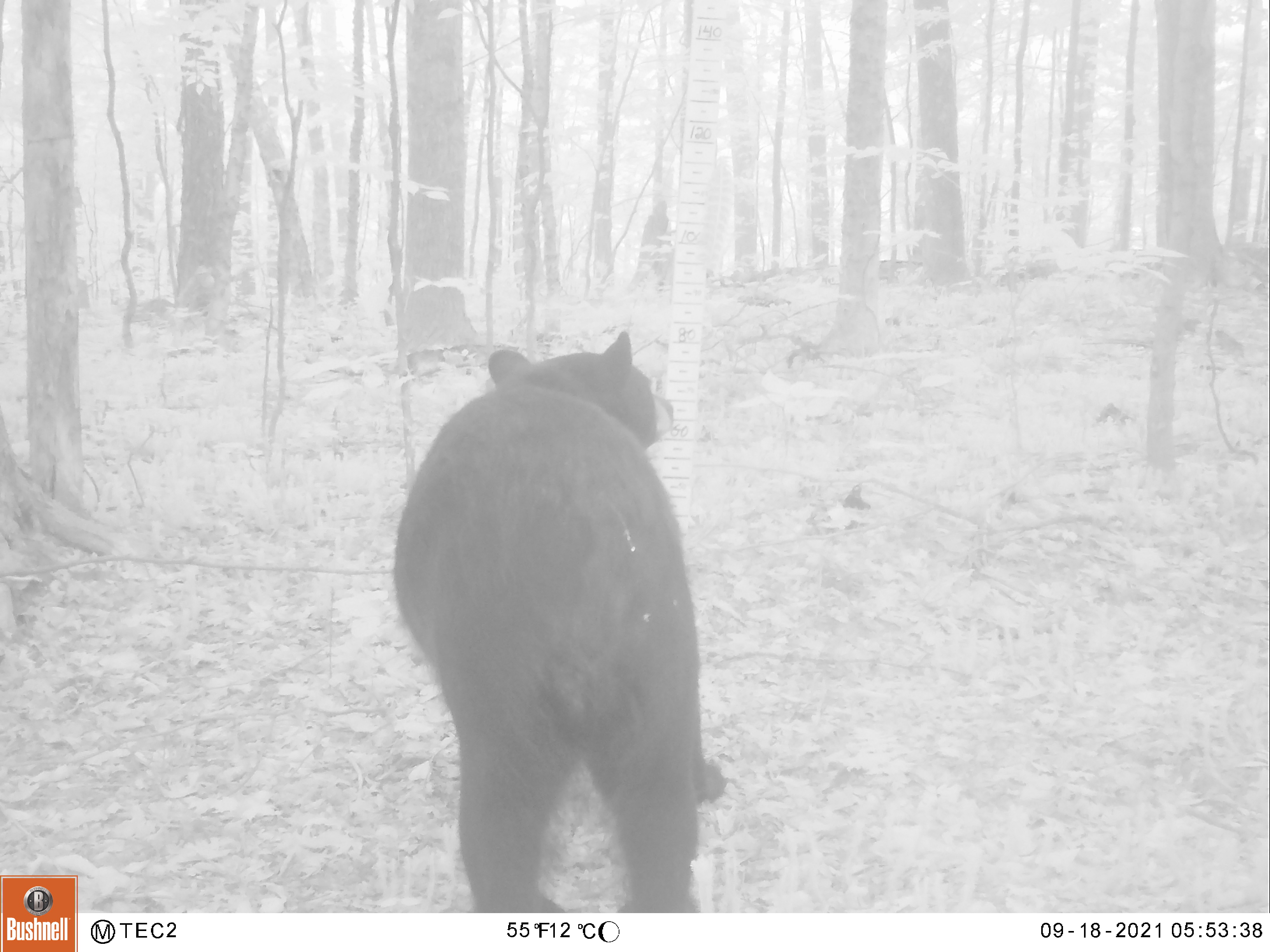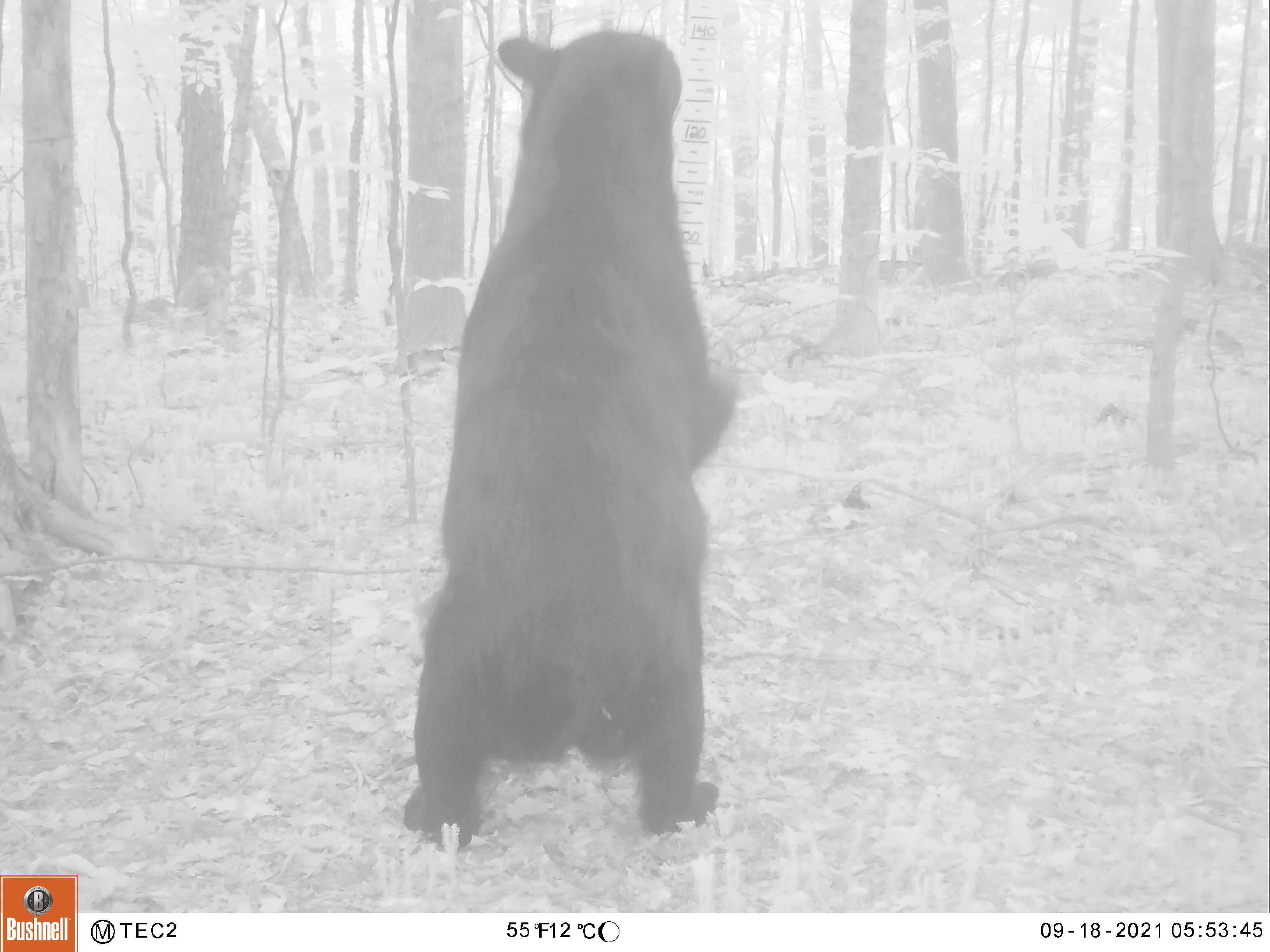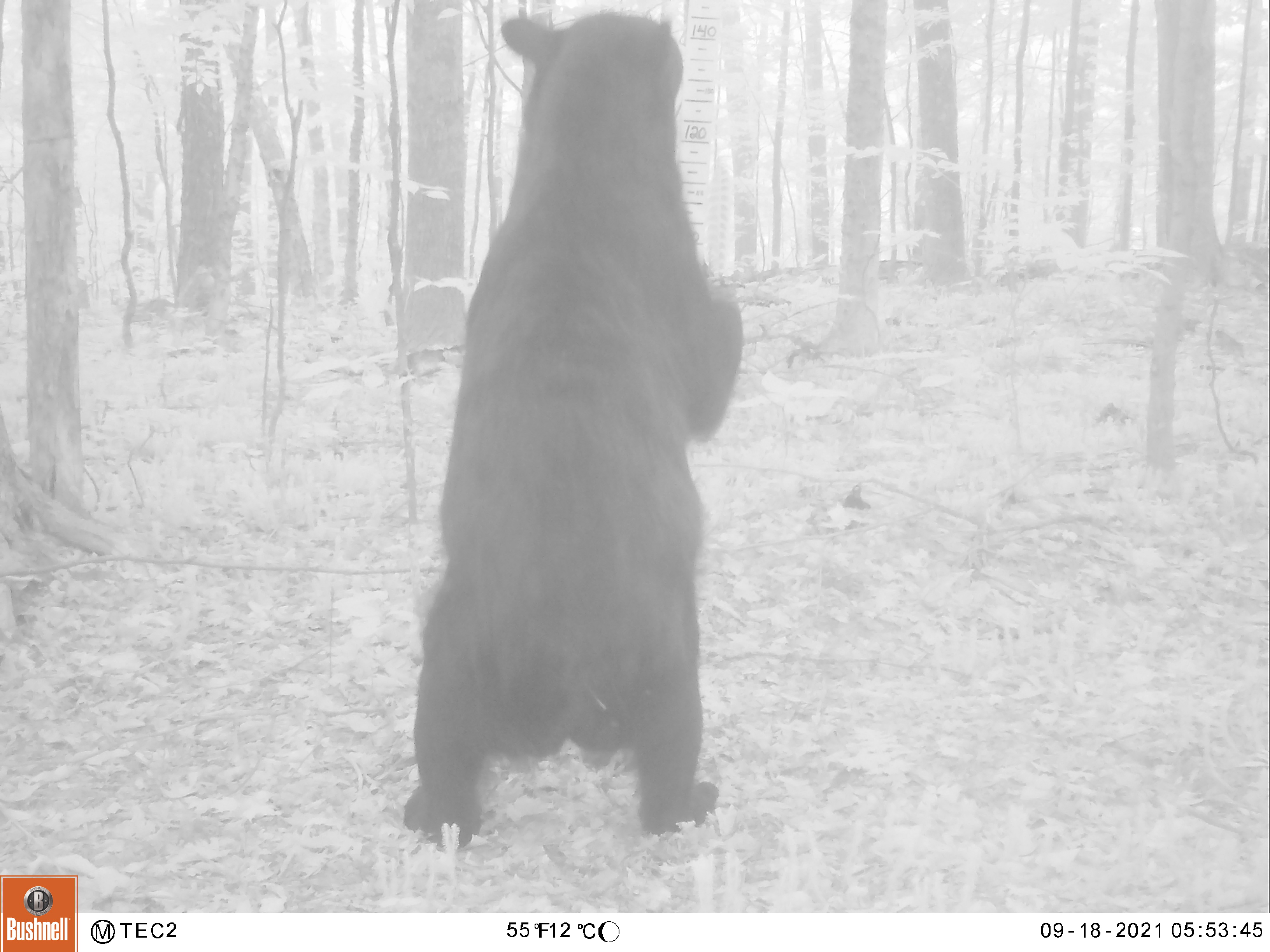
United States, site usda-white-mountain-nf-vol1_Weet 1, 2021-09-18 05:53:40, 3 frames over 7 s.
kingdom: Animalia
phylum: Chordata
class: Mammalia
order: Carnivora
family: Ursidae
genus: Ursus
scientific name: Ursus americanus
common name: black bear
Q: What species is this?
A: Black bear (Ursus americanus).